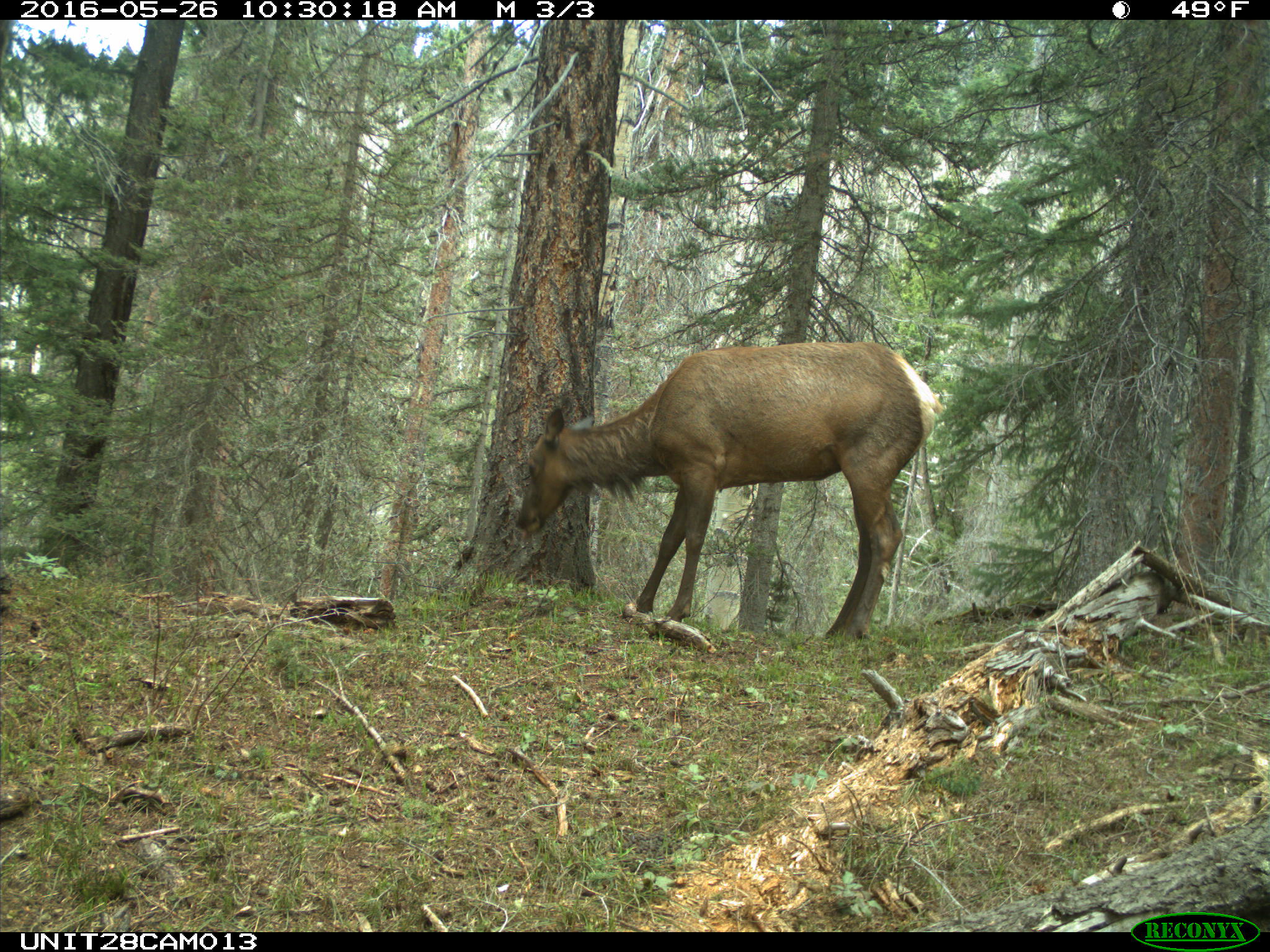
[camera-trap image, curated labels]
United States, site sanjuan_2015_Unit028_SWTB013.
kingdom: Animalia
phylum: Chordata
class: Mammalia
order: Artiodactyla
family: Cervidae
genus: Cervus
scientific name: Cervus elaphus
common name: red deer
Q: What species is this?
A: Cervus elaphus (red deer).